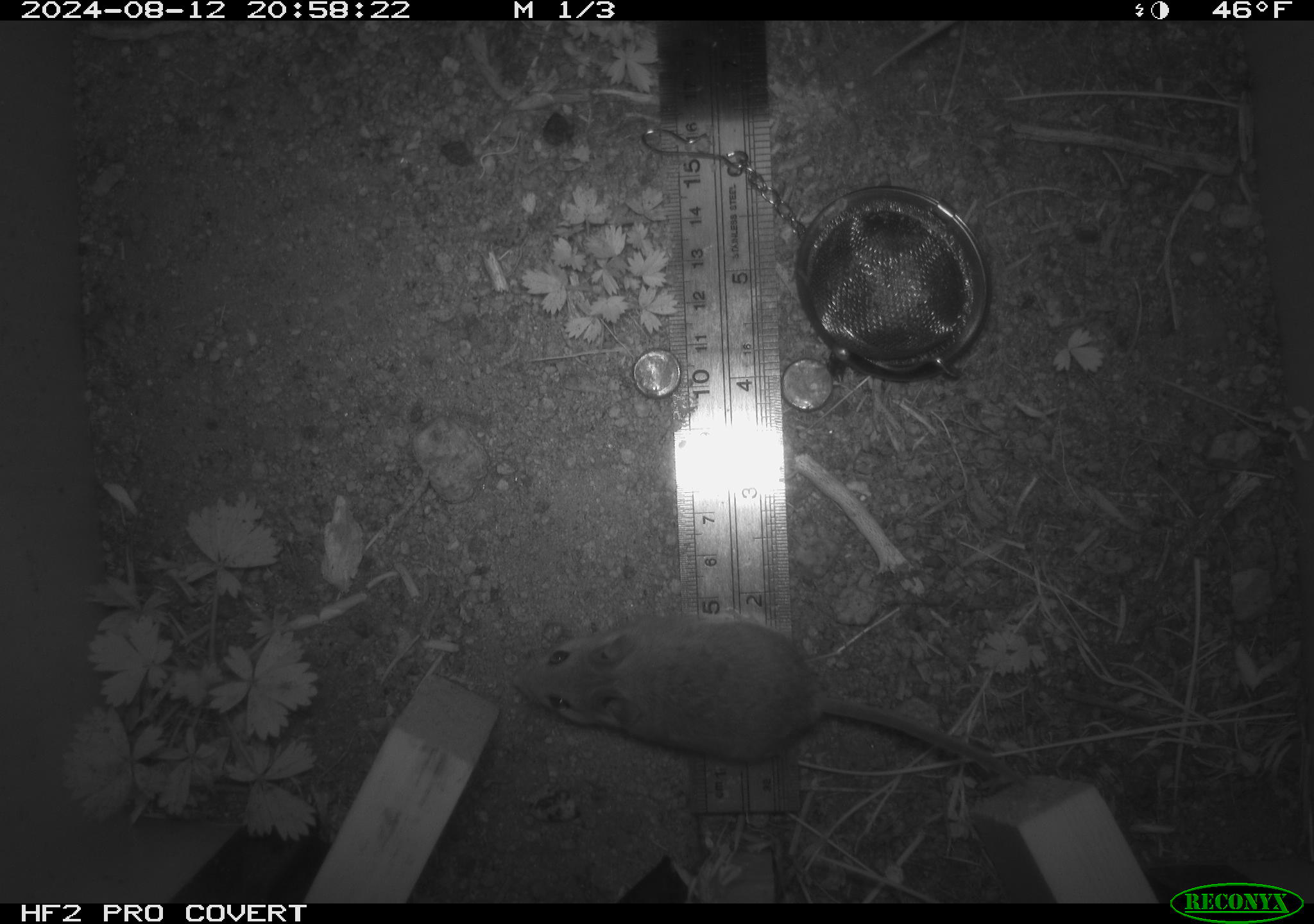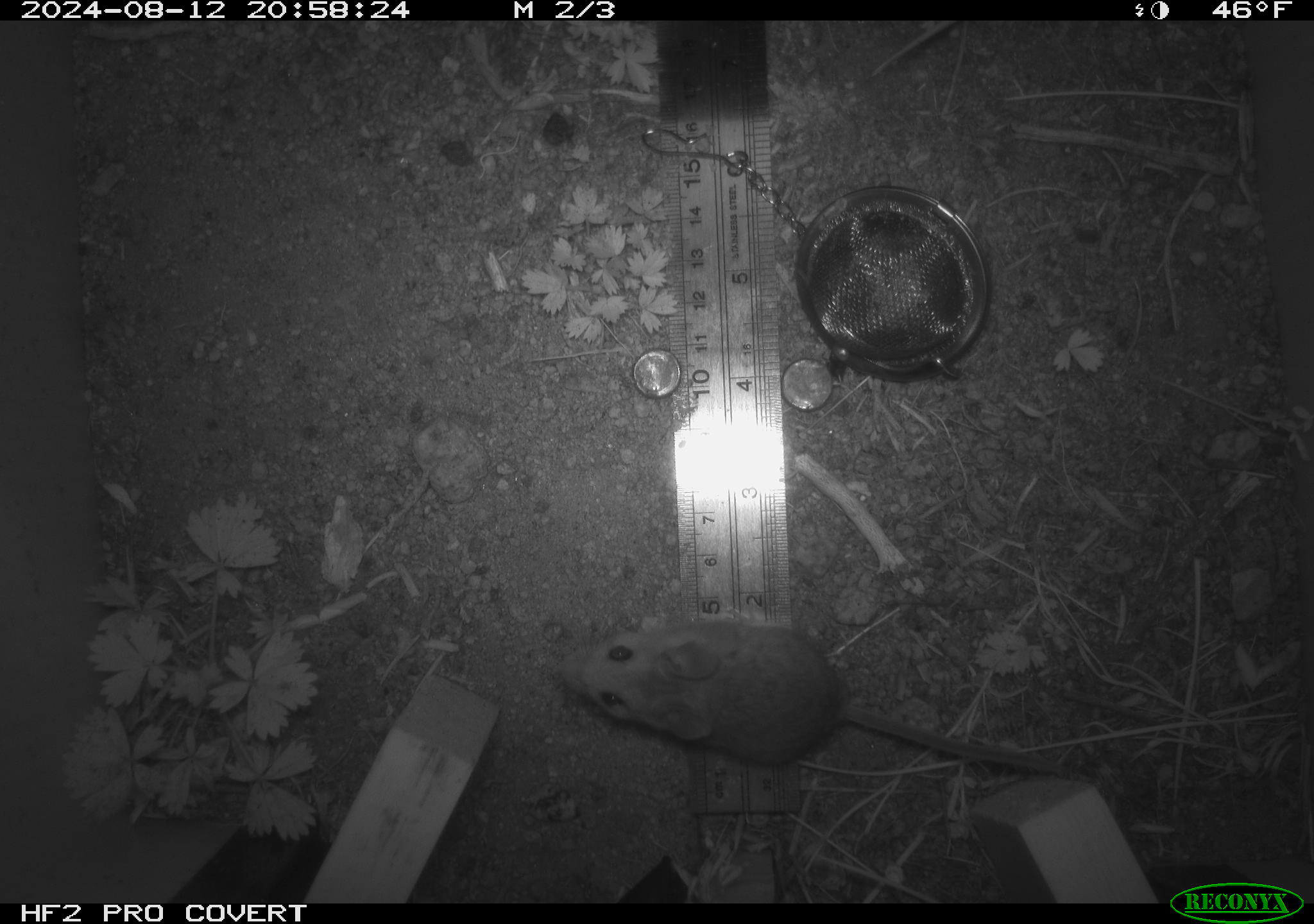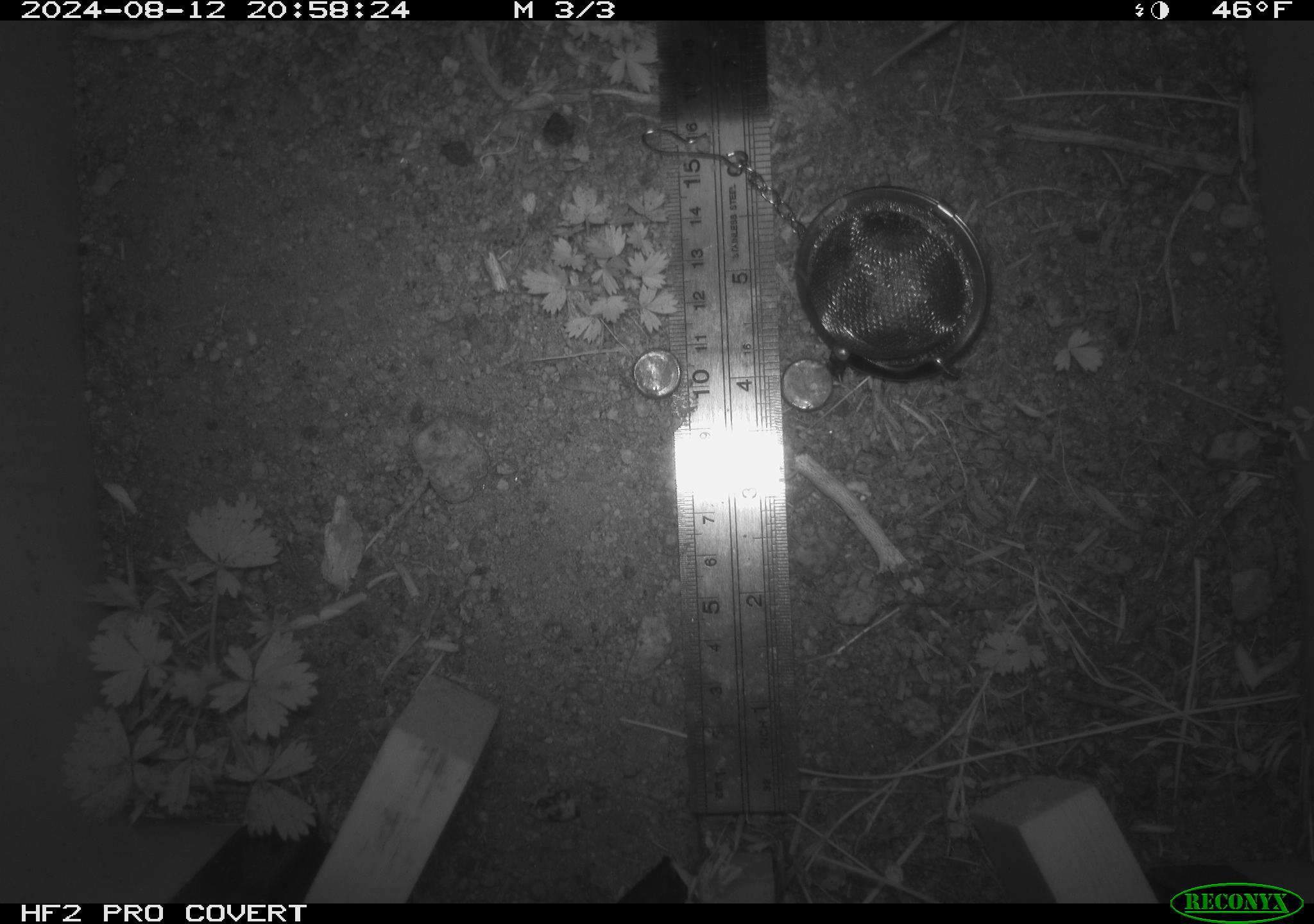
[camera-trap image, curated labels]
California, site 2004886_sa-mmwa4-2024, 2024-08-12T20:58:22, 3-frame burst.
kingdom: Animalia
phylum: Chordata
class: Mammalia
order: Rodentia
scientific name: Rodentia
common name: mouse species